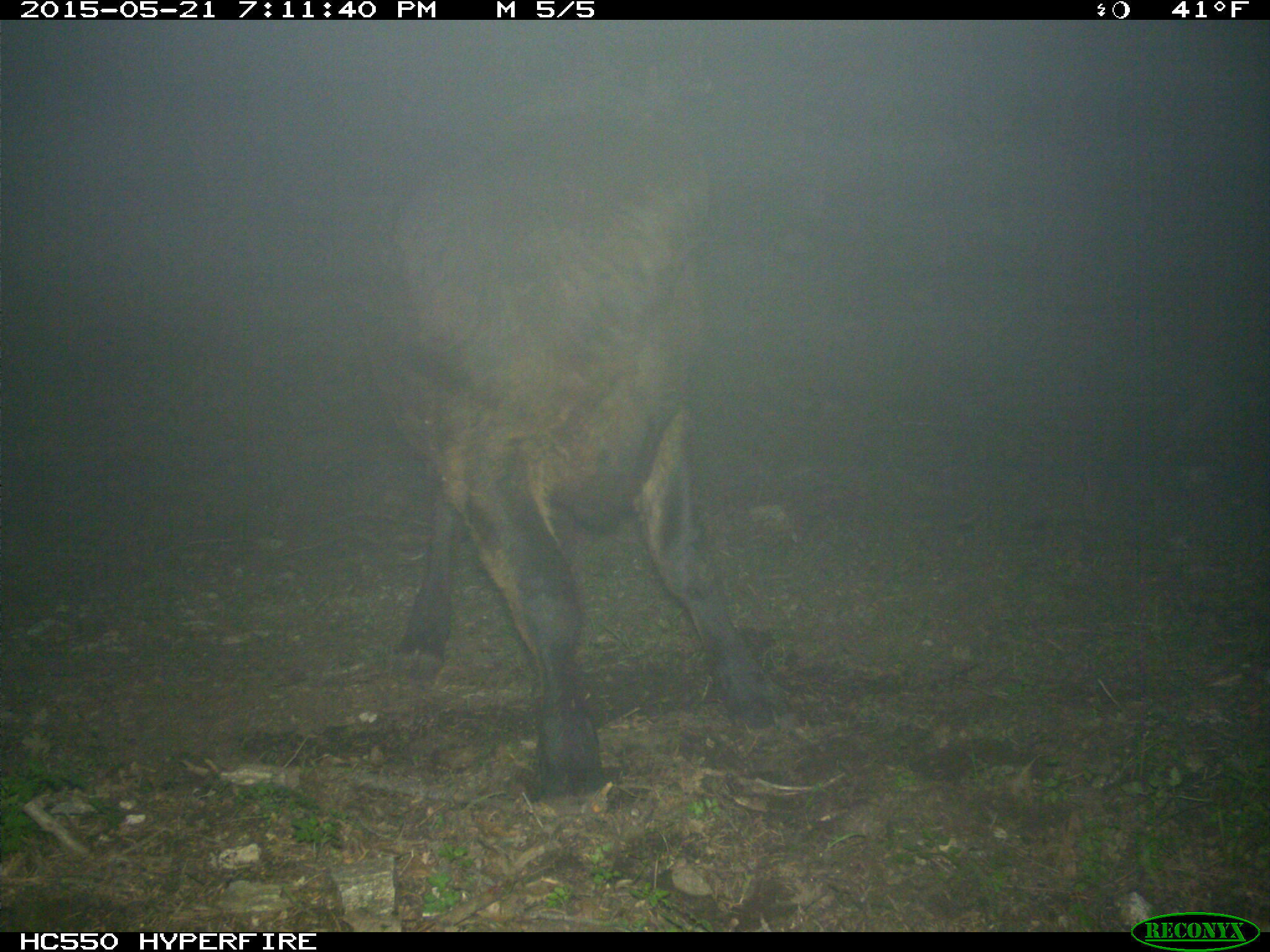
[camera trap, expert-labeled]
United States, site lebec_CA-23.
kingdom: Animalia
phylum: Chordata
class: Mammalia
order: Artiodactyla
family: Bovidae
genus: Bos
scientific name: Bos taurus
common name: domestic cow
Bos taurus (domestic cow).